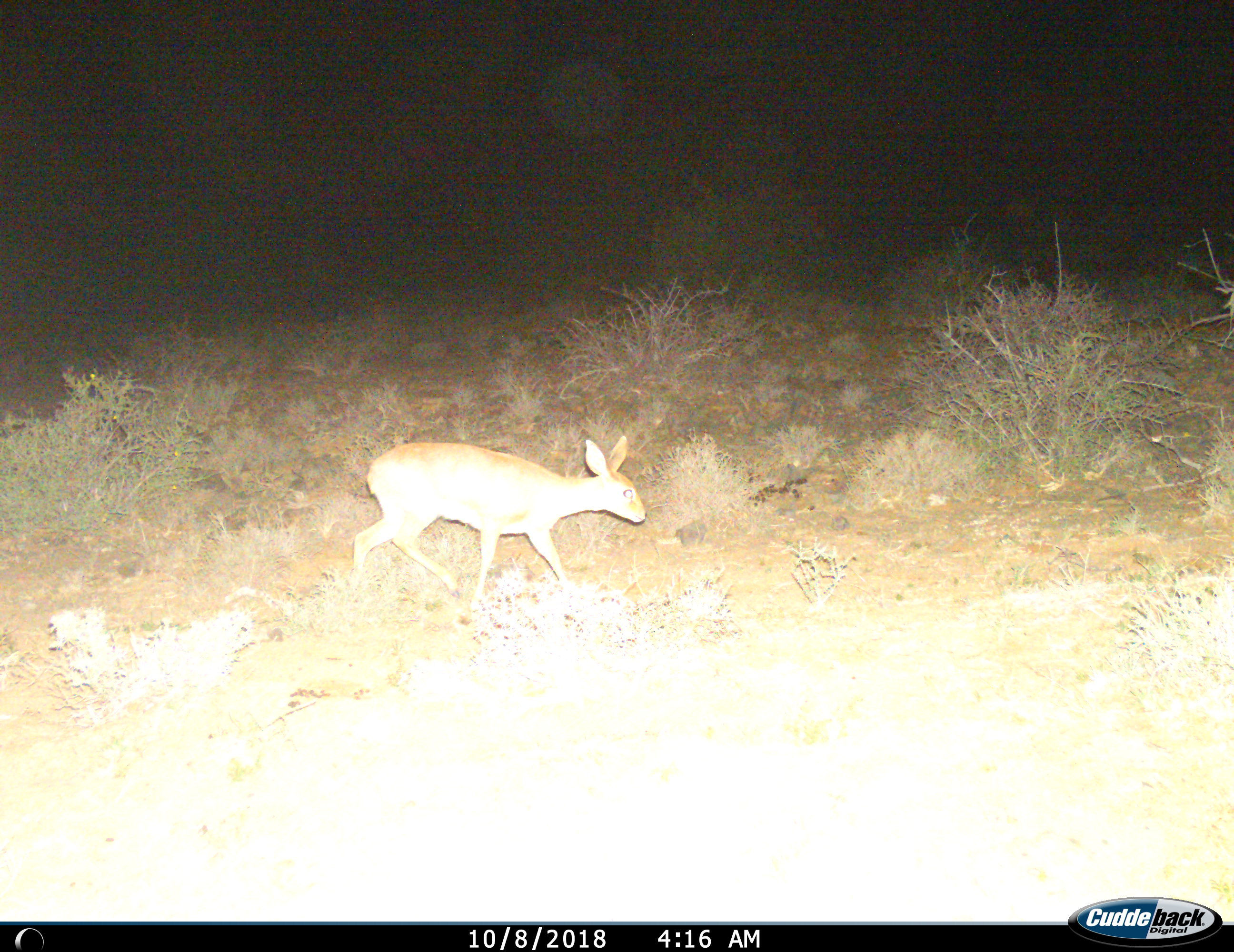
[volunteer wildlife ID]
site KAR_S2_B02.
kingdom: Animalia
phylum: Chordata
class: Mammalia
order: Artiodactyla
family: Bovidae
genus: Raphicerus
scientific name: Raphicerus campestris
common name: steenbok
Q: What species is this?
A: Steenbok (Raphicerus campestris).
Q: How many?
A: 1.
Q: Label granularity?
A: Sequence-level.